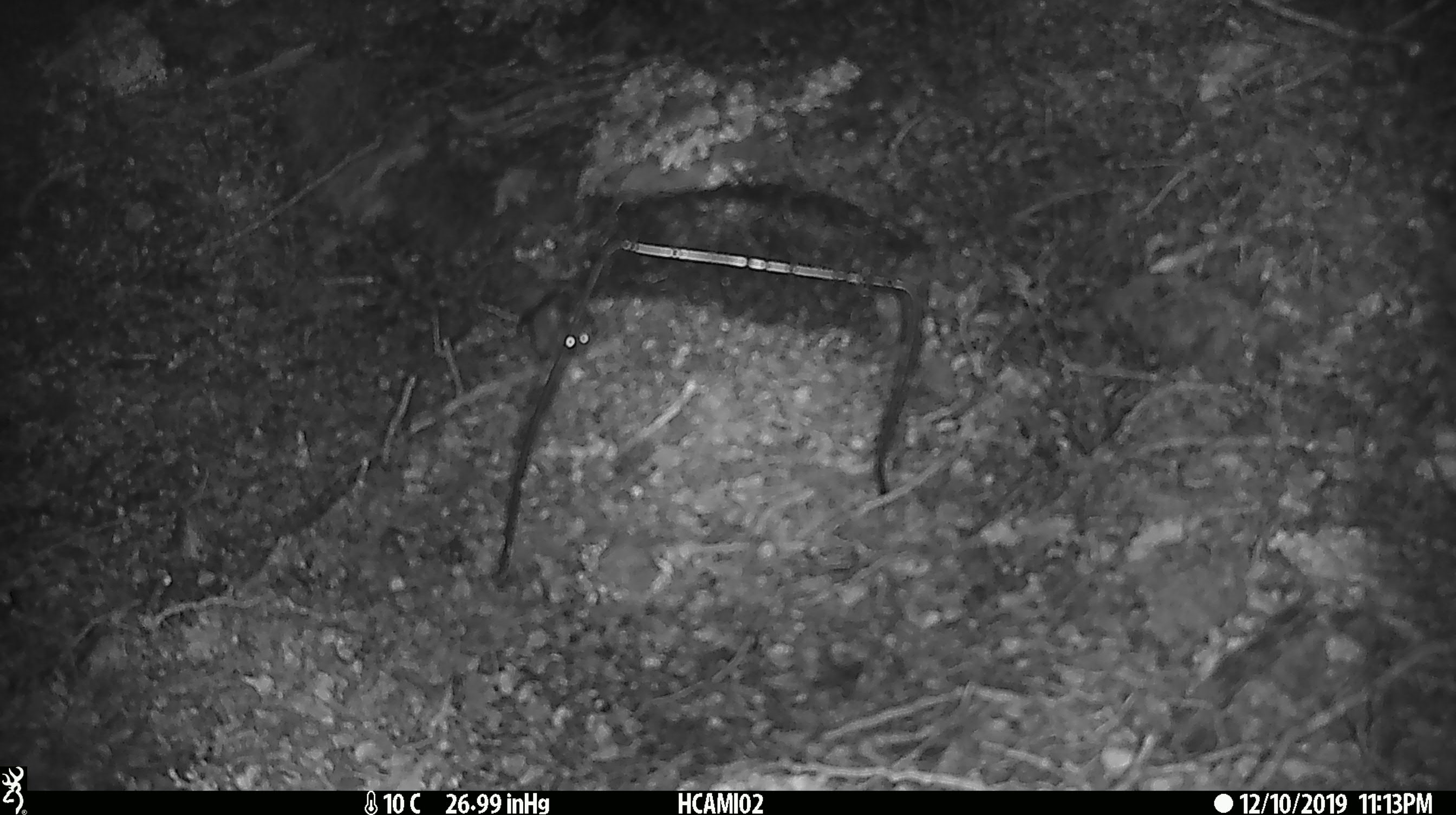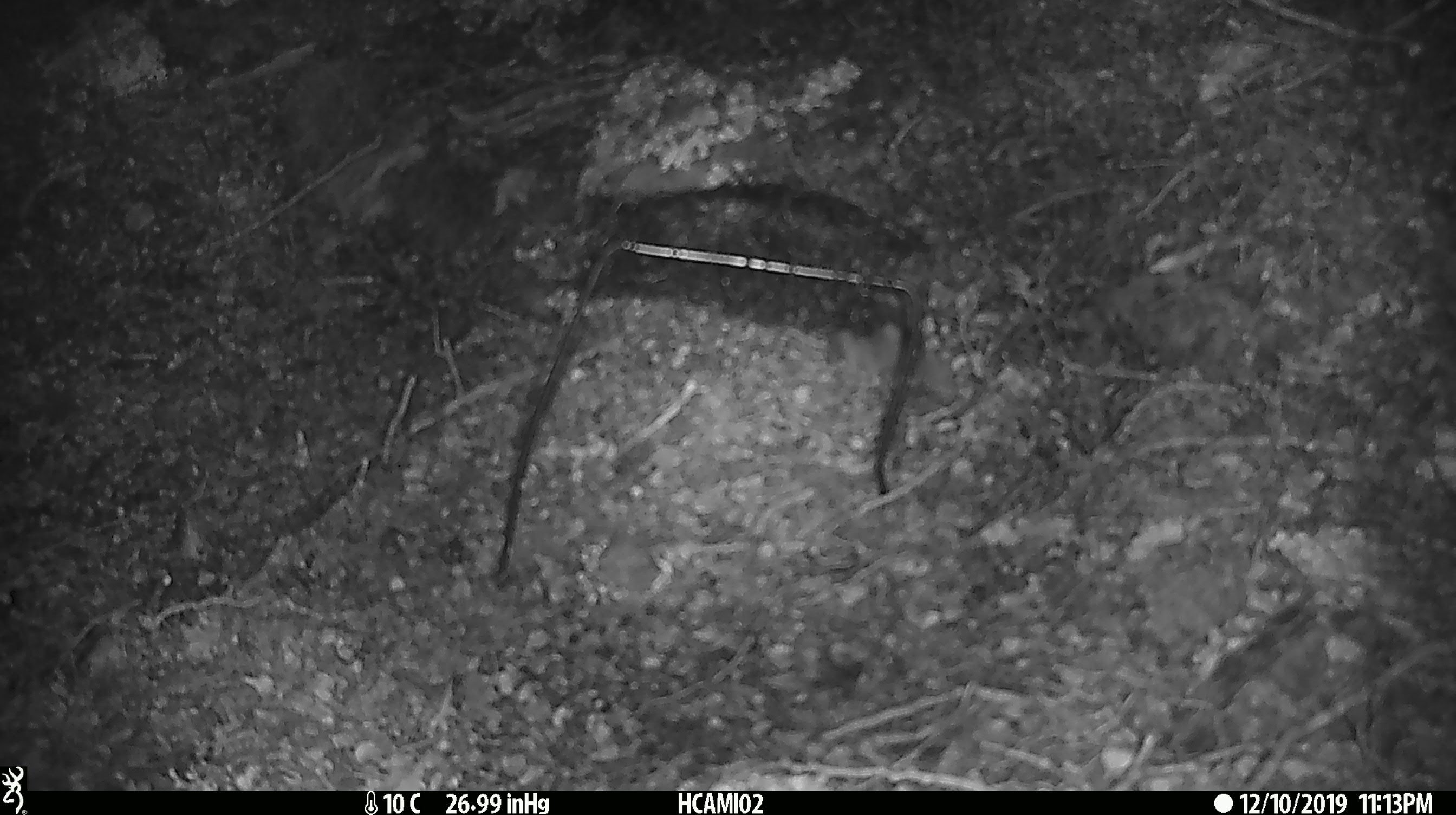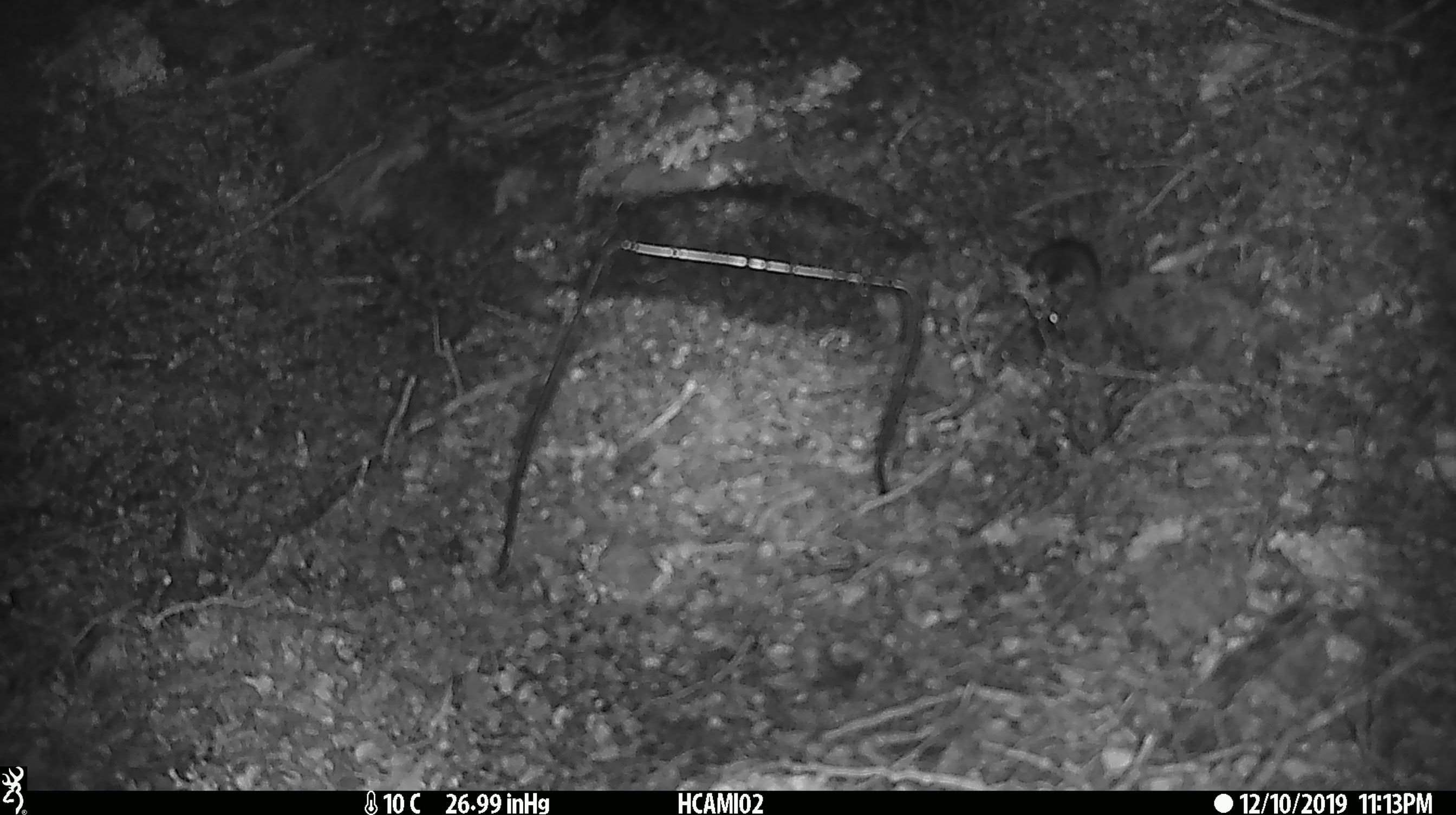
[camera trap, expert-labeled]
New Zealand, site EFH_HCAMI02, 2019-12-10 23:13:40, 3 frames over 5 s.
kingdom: Animalia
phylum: Chordata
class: Mammalia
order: Rodentia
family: Muridae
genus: Mus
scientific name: Mus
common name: mouse